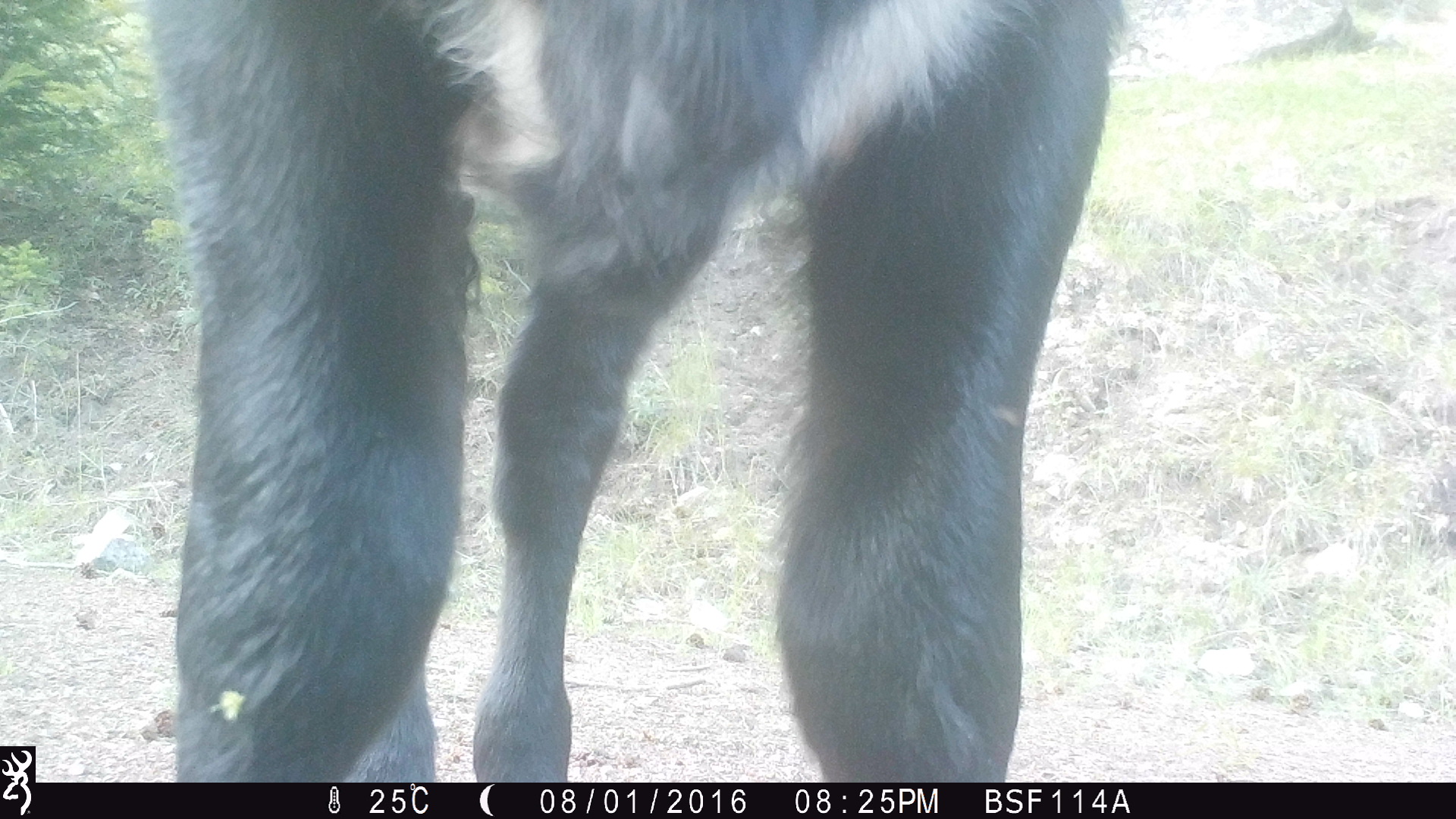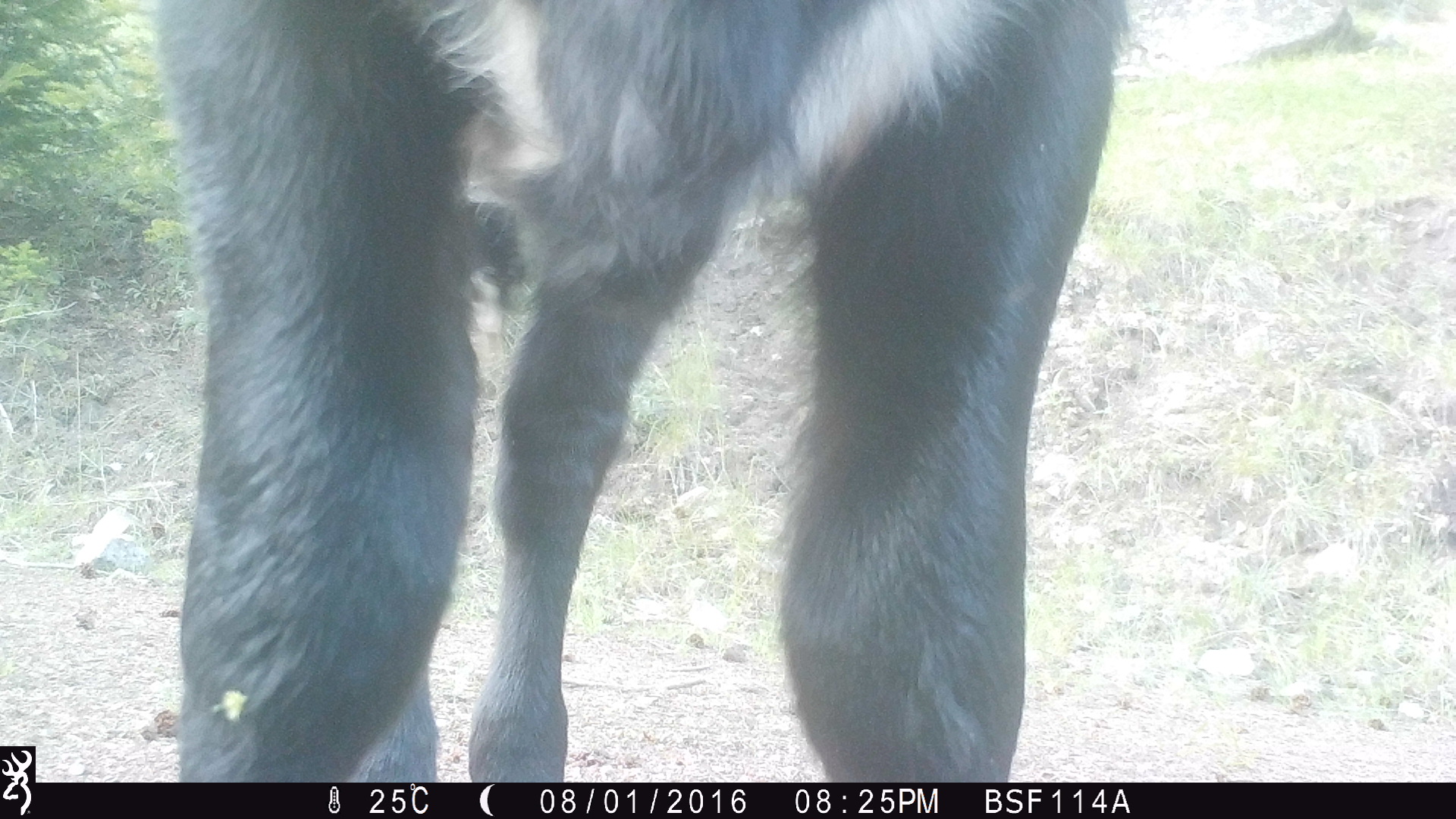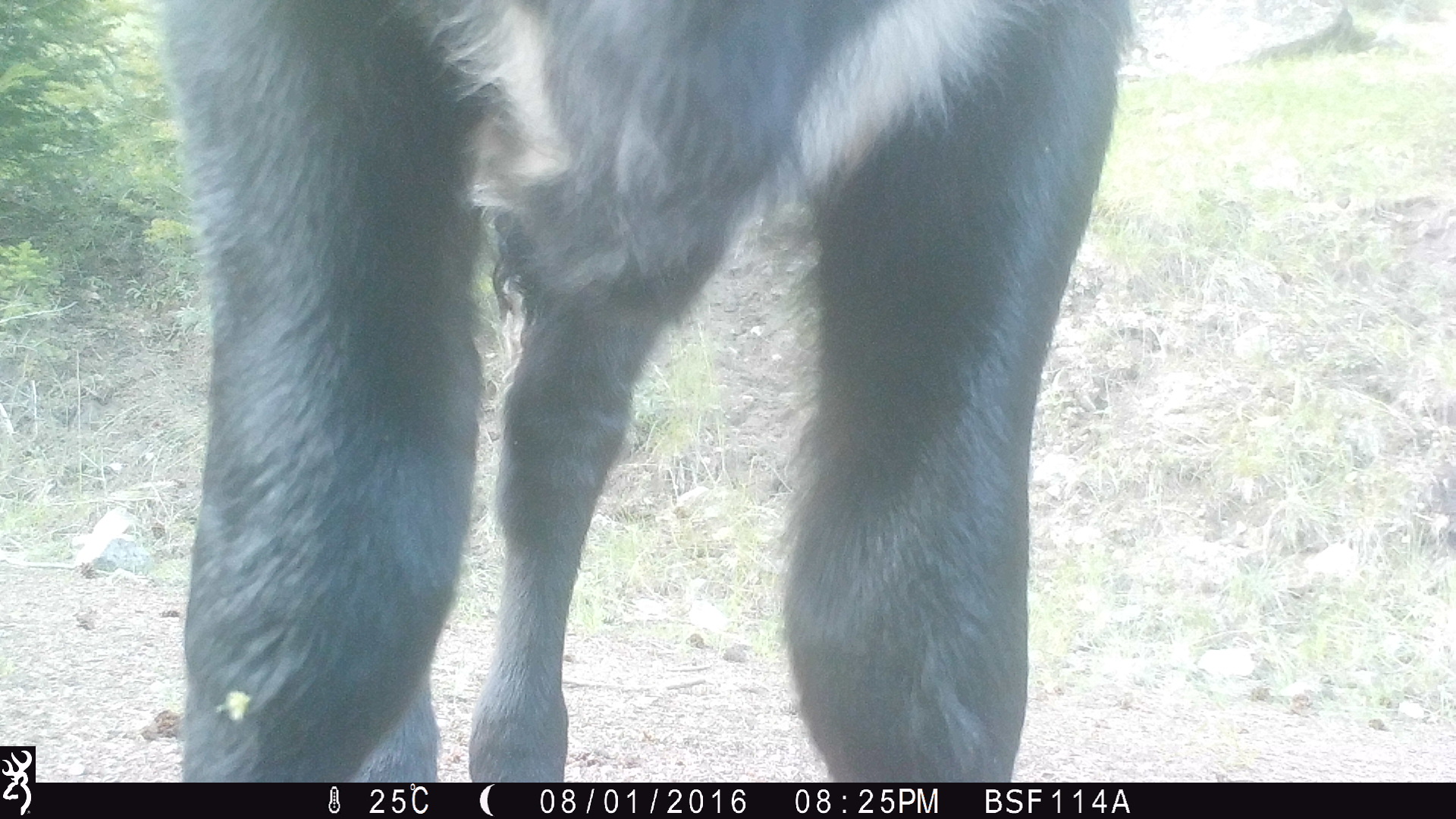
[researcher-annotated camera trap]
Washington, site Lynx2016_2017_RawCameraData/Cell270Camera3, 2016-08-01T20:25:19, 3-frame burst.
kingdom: Animalia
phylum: Chordata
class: Mammalia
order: Artiodactyla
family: Bovidae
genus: Bos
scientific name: Bos taurus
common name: domestic cattle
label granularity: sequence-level